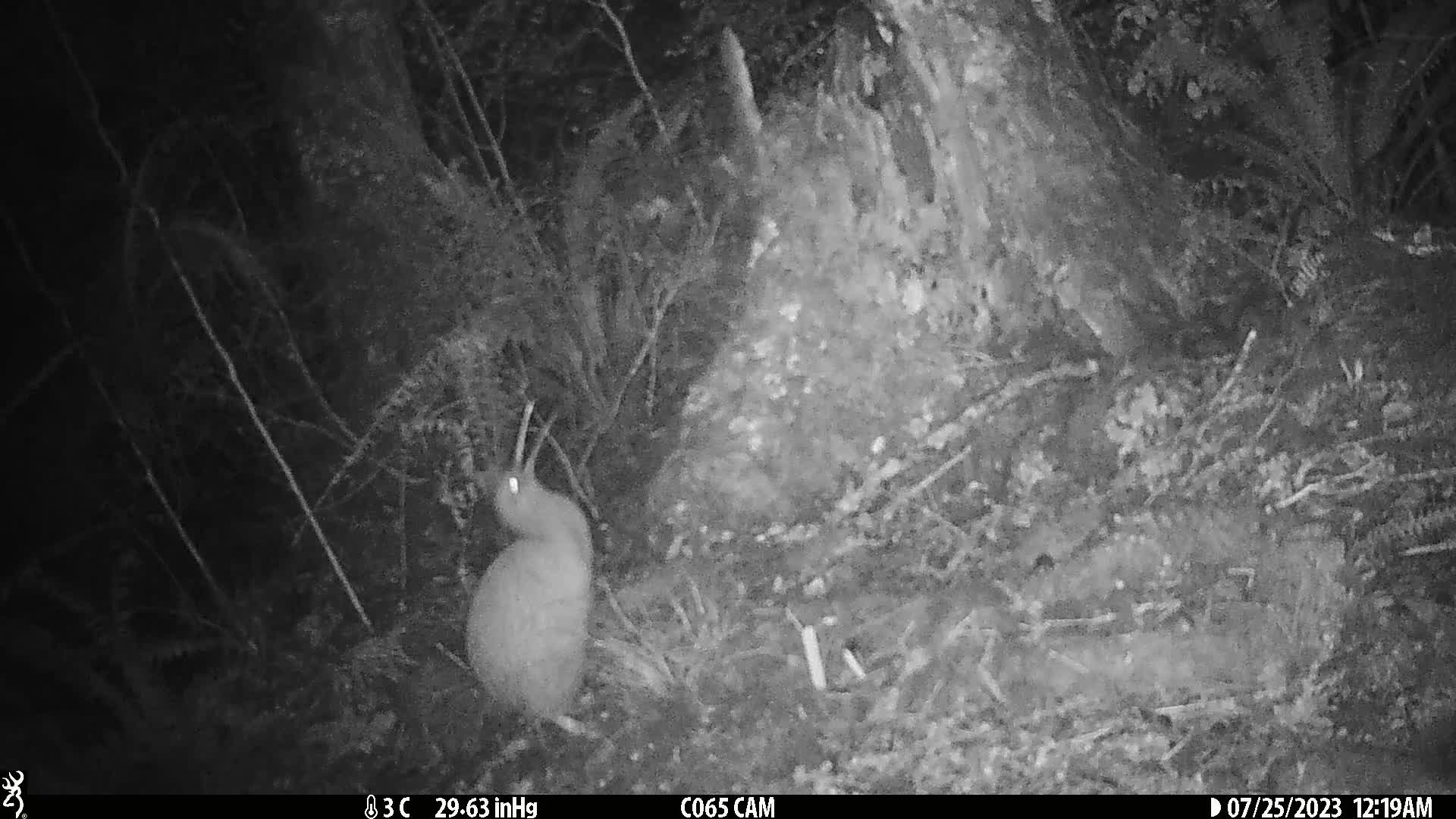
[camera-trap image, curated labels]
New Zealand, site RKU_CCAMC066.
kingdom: Animalia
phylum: Chordata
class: Aves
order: Apterygiformes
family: Apterygidae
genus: Apteryx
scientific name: Apteryx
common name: kiwi